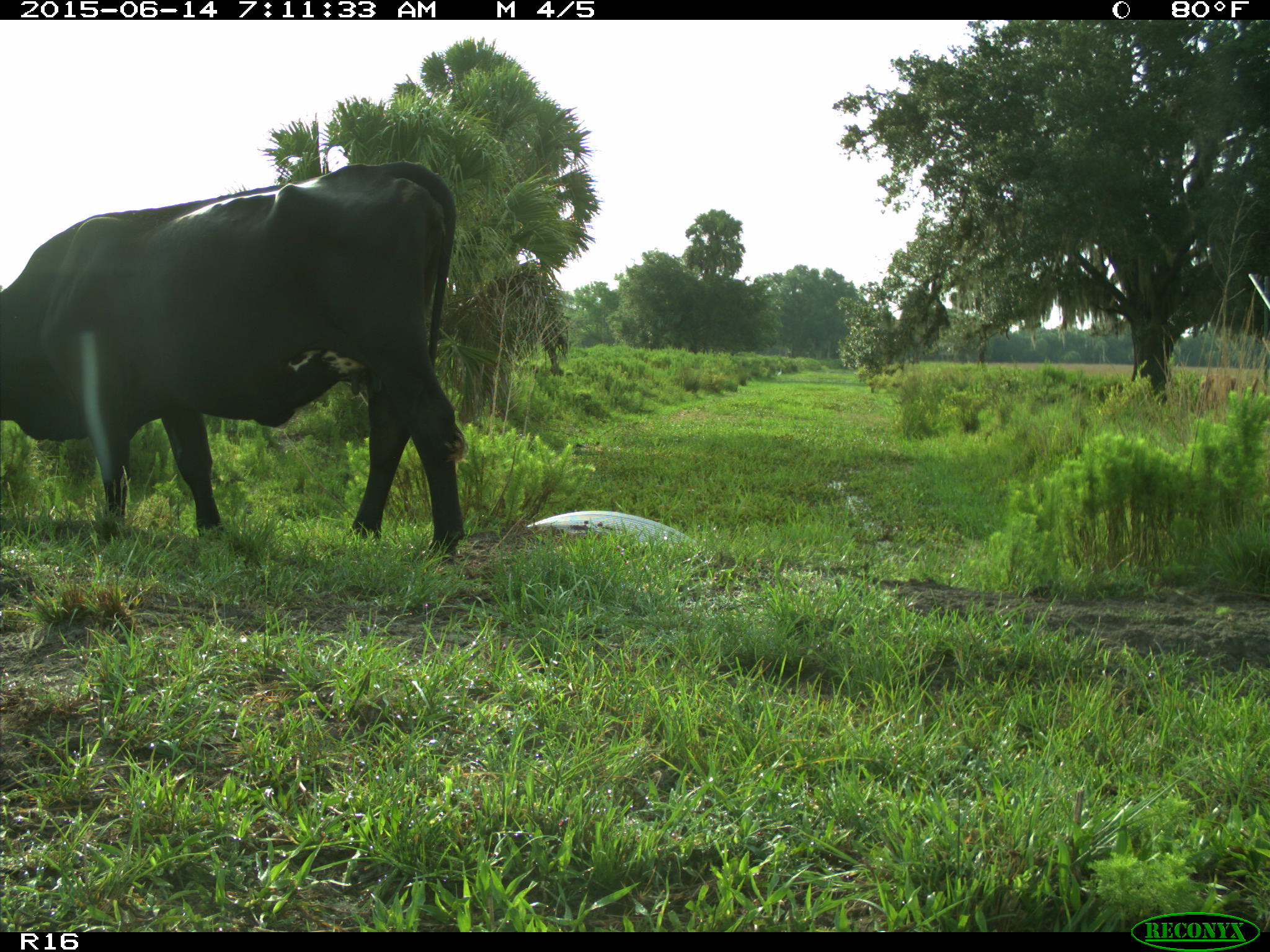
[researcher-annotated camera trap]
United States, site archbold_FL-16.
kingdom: Animalia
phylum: Chordata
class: Mammalia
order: Artiodactyla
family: Bovidae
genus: Bos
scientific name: Bos taurus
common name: domestic cow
Bos taurus (domestic cow).